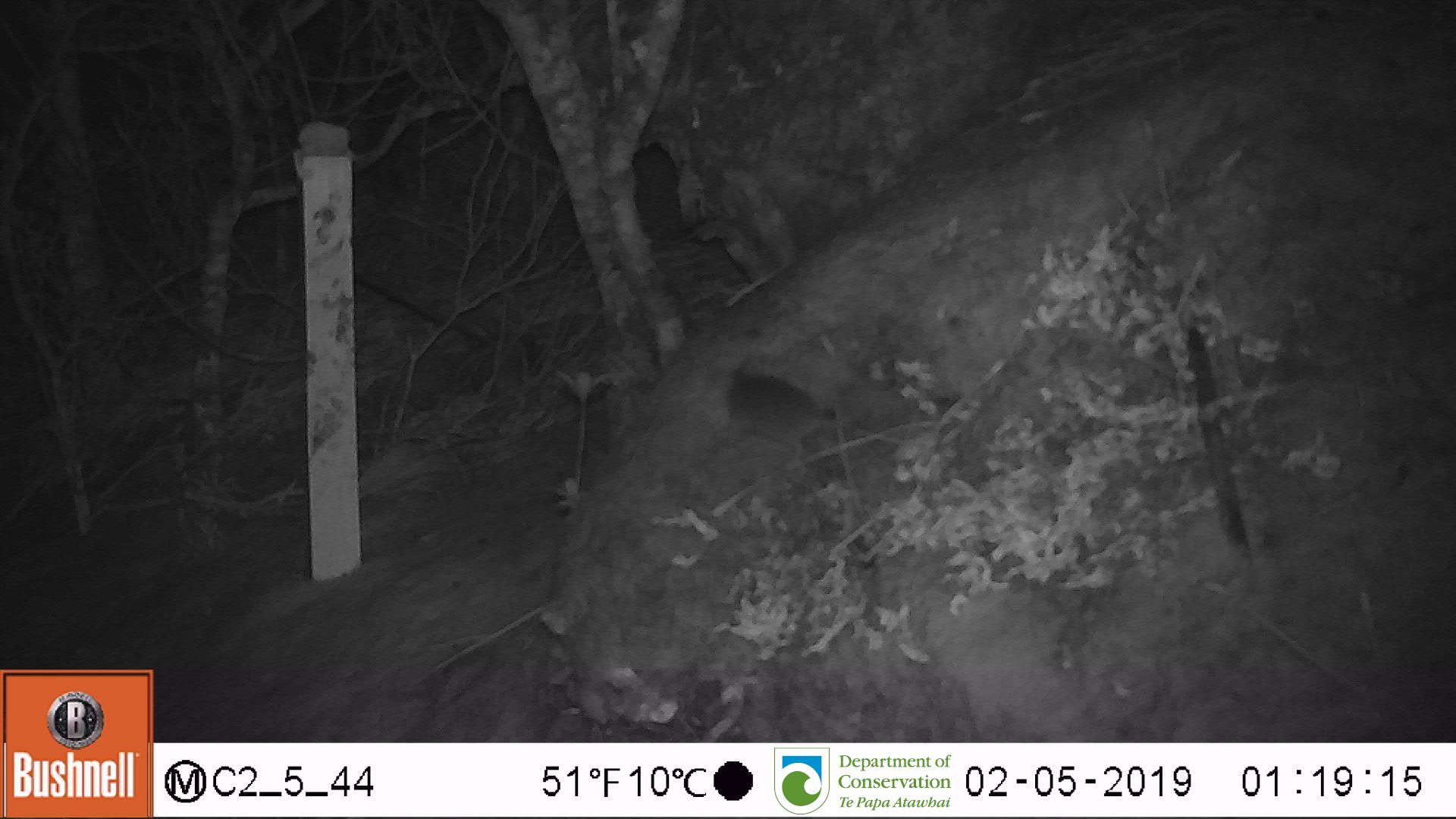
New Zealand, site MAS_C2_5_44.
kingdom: Animalia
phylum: Chordata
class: Mammalia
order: Rodentia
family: Muridae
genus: Mus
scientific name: Mus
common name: mouse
Mouse (Mus).